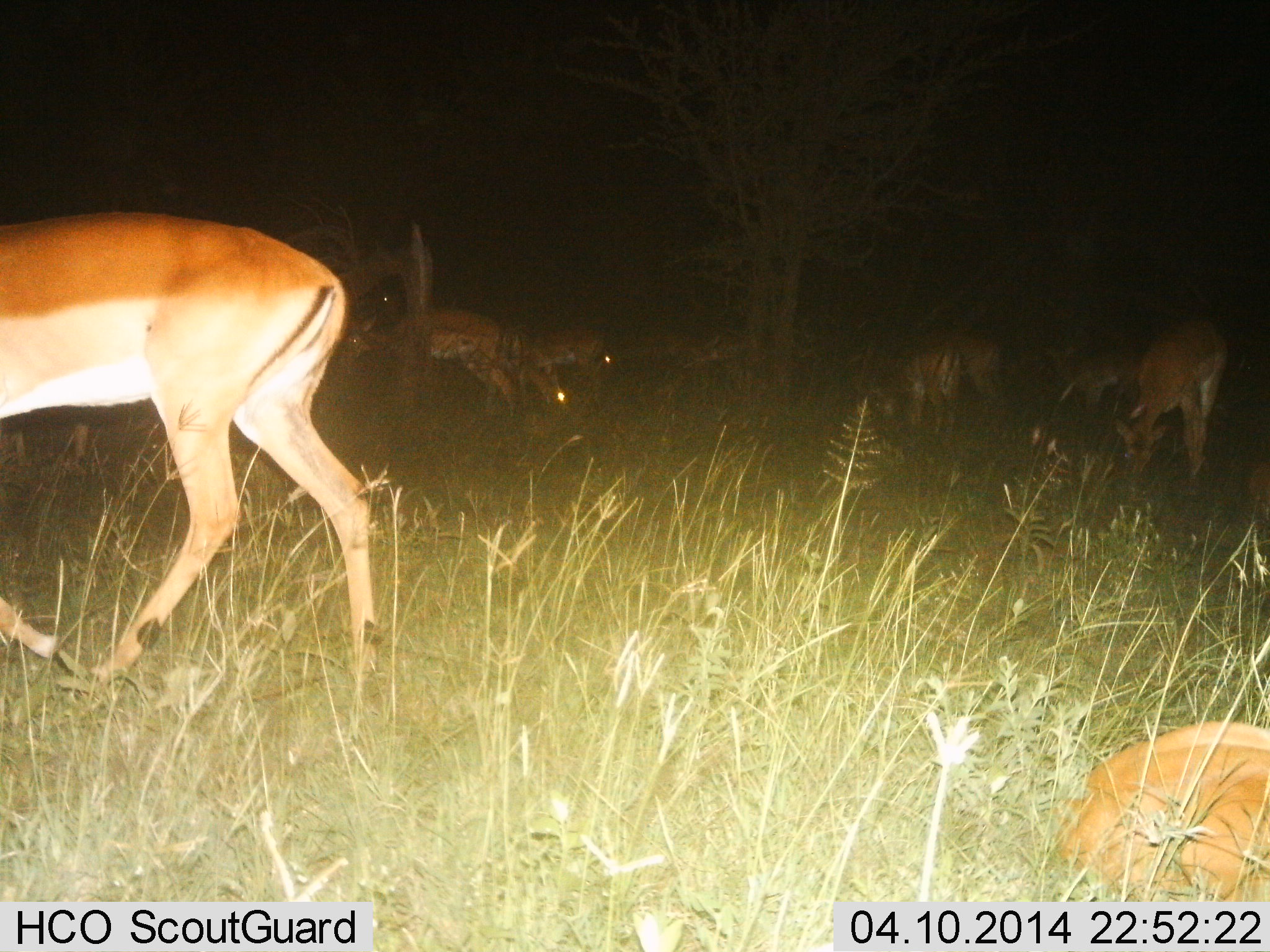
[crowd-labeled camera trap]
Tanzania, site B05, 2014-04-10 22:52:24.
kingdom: Animalia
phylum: Chordata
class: Mammalia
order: Artiodactyla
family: Bovidae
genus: Aepyceros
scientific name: Aepyceros melampus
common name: impala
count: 10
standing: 60%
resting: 60%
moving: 80%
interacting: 0%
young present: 20%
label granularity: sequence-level